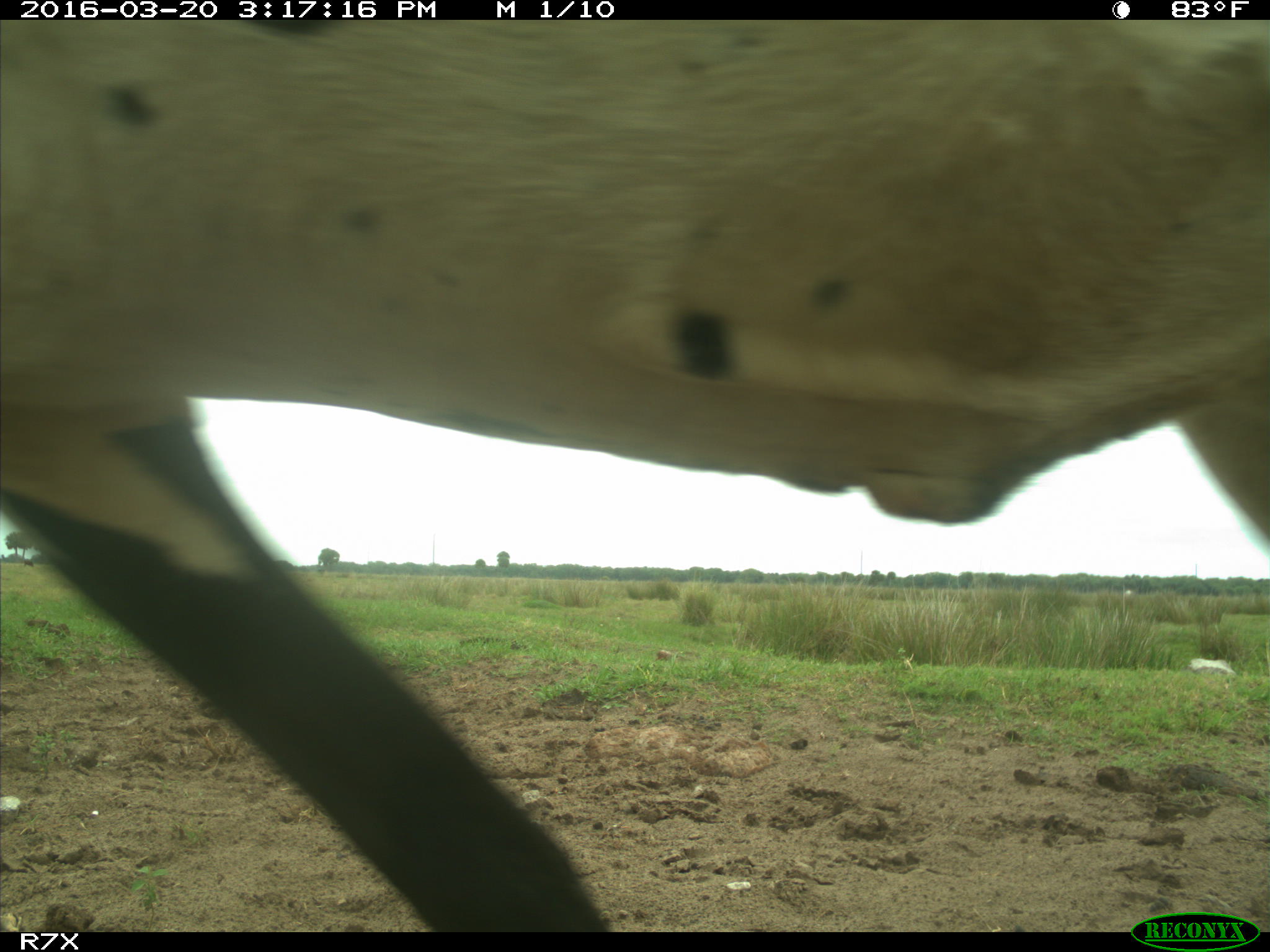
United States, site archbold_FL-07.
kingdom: Animalia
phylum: Chordata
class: Mammalia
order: Artiodactyla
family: Bovidae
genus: Bos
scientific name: Bos taurus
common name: domestic cow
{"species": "Bos taurus (domestic cow)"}